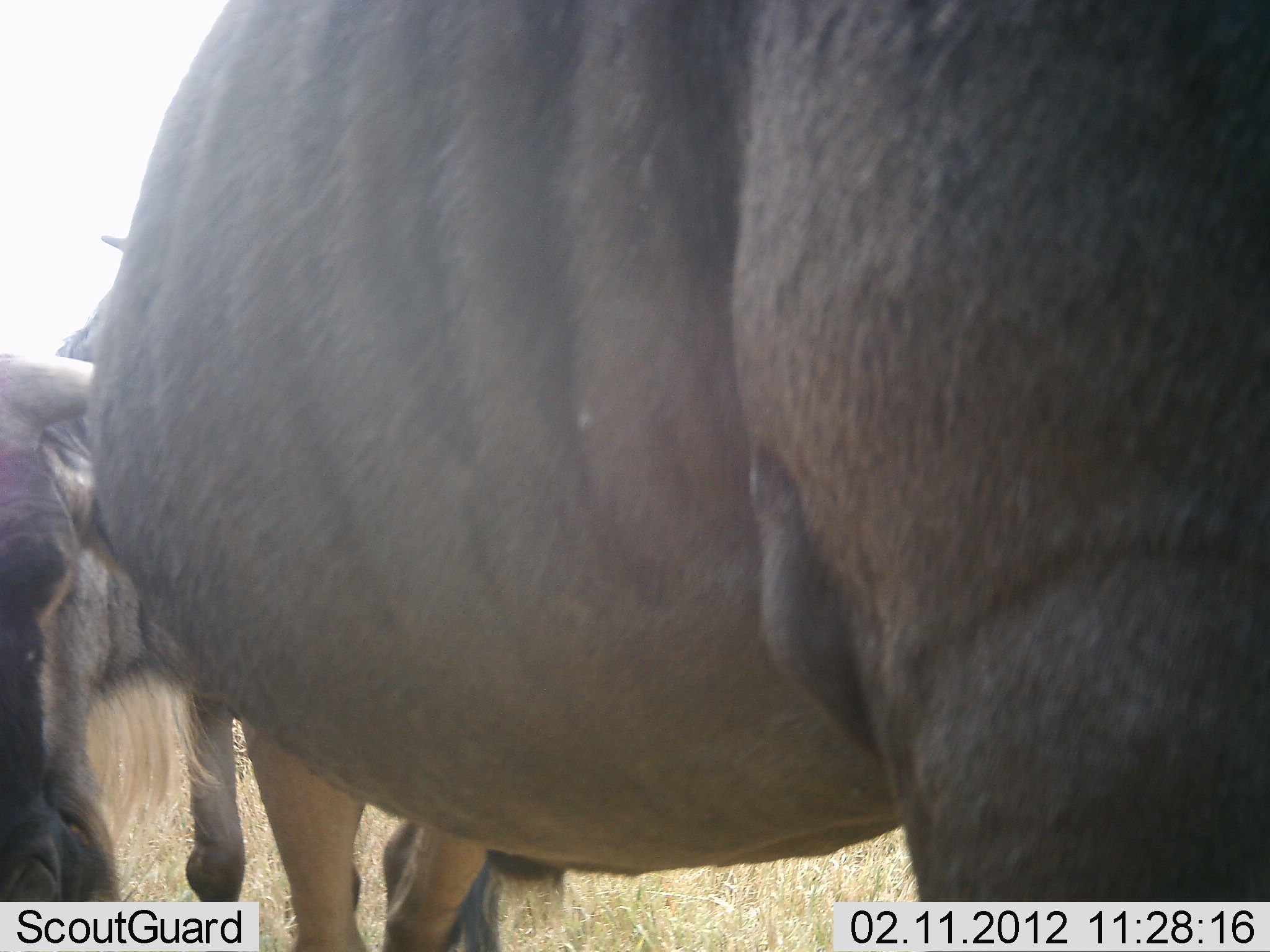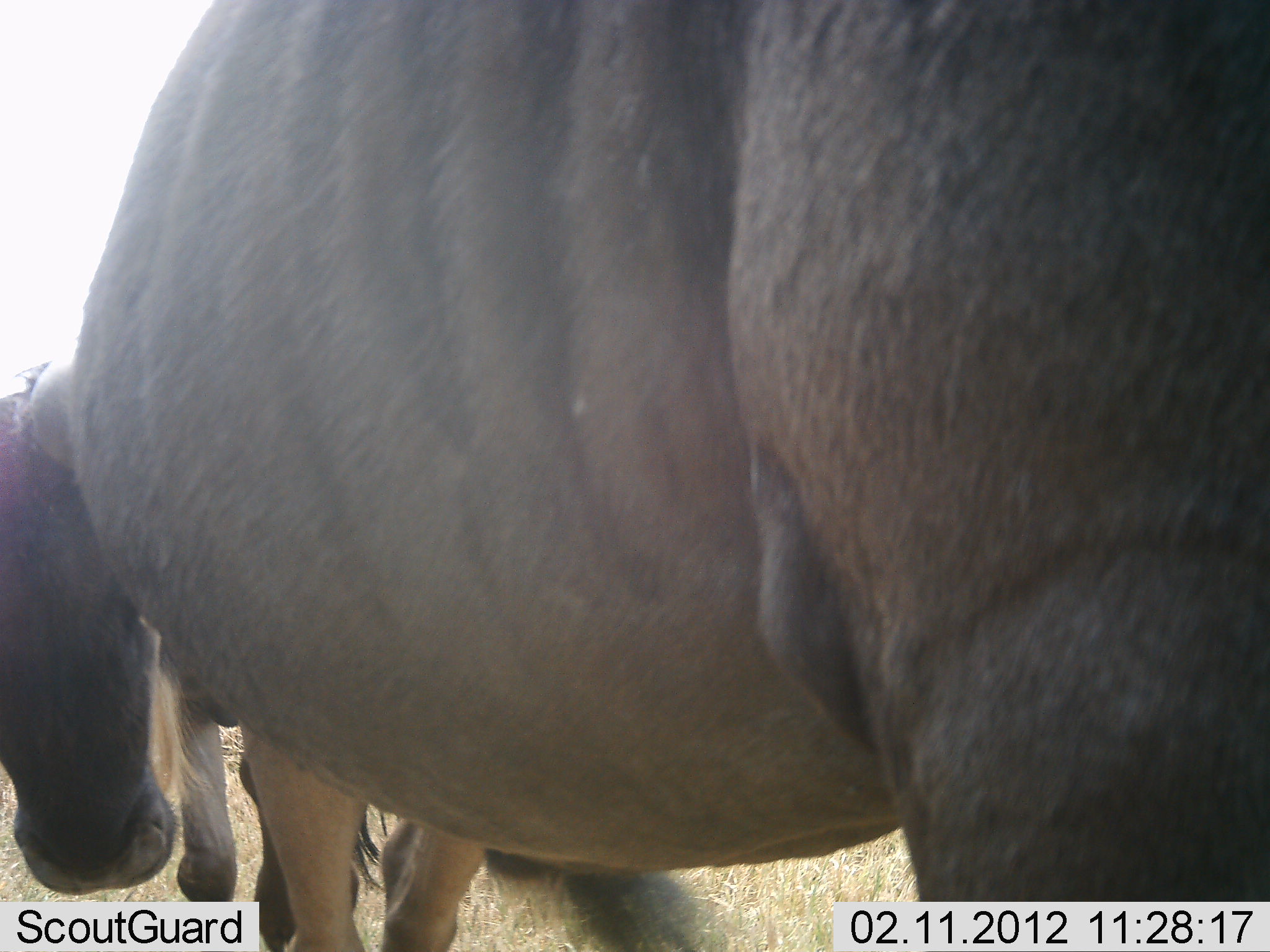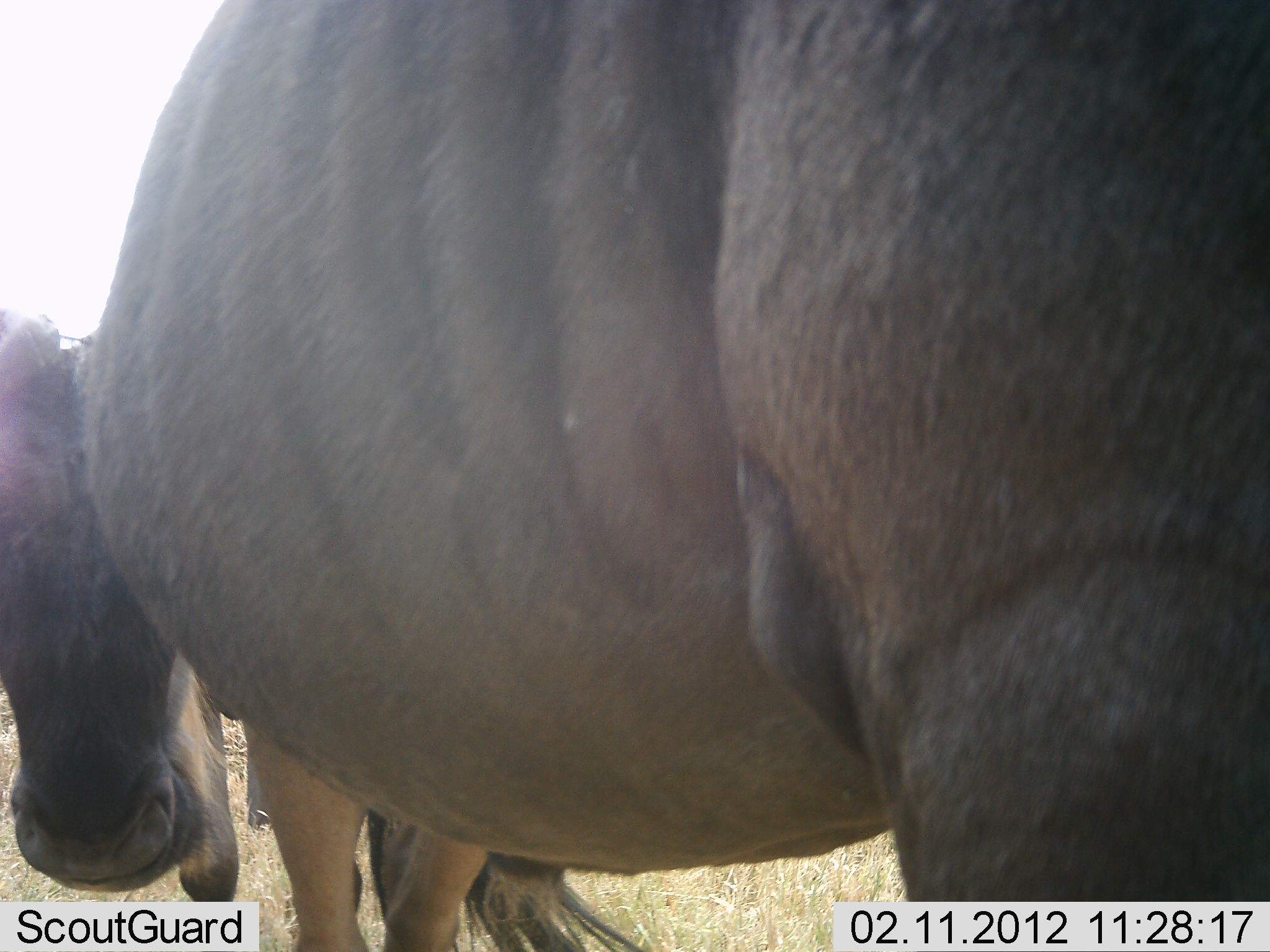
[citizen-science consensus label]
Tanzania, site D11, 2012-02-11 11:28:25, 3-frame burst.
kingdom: Animalia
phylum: Chordata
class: Mammalia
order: Artiodactyla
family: Bovidae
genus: Connochaetes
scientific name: Connochaetes taurinus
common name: blue wildebeest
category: wildebeest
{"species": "wildebeest (blue wildebeest) (Connochaetes taurinus)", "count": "2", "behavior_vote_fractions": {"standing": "91%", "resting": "0%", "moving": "9%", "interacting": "36%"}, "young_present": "0%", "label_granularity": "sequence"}